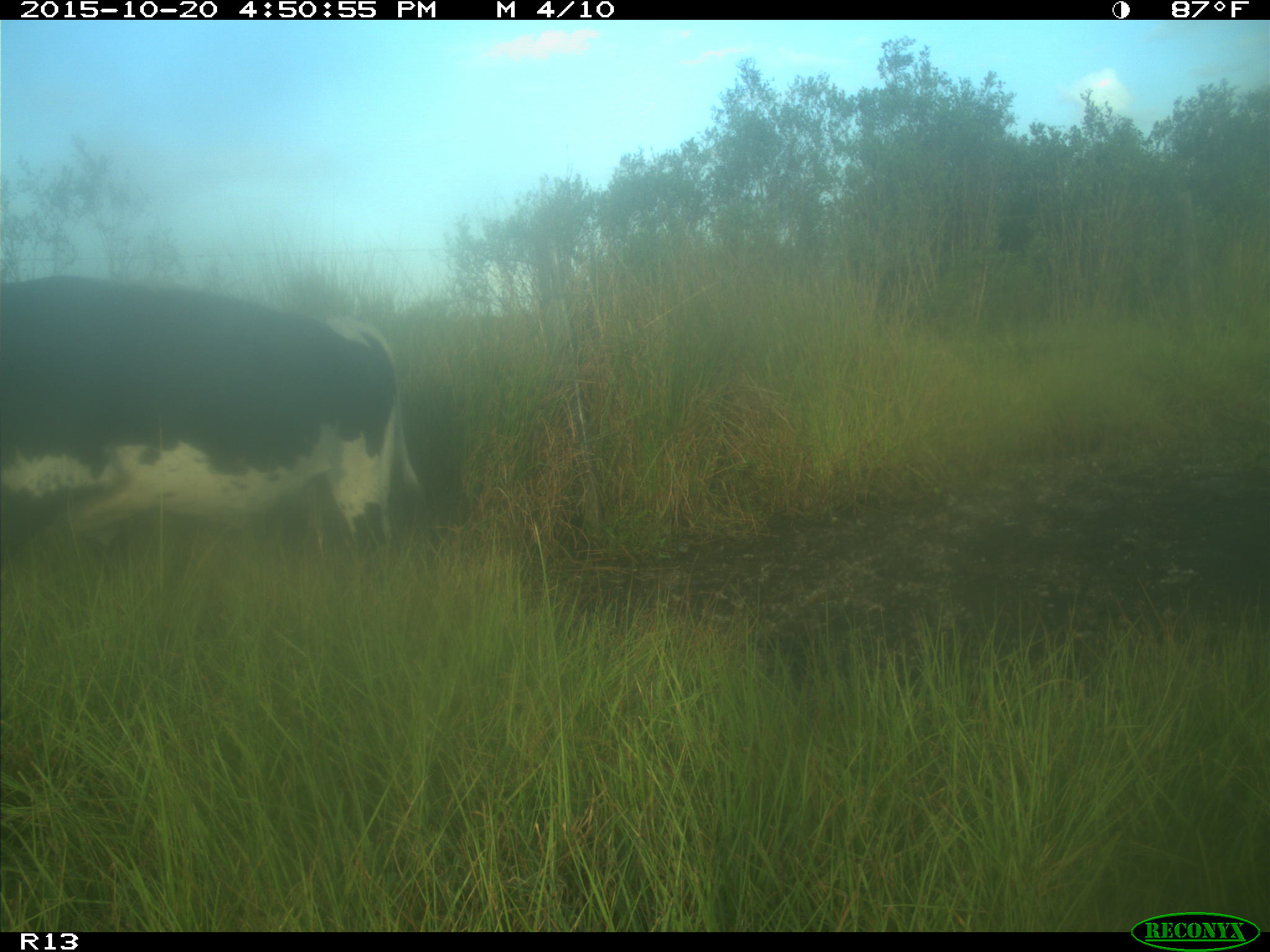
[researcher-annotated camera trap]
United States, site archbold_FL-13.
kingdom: Animalia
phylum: Chordata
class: Mammalia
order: Artiodactyla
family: Bovidae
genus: Bos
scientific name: Bos taurus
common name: domestic cow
Bos taurus (domestic cow).